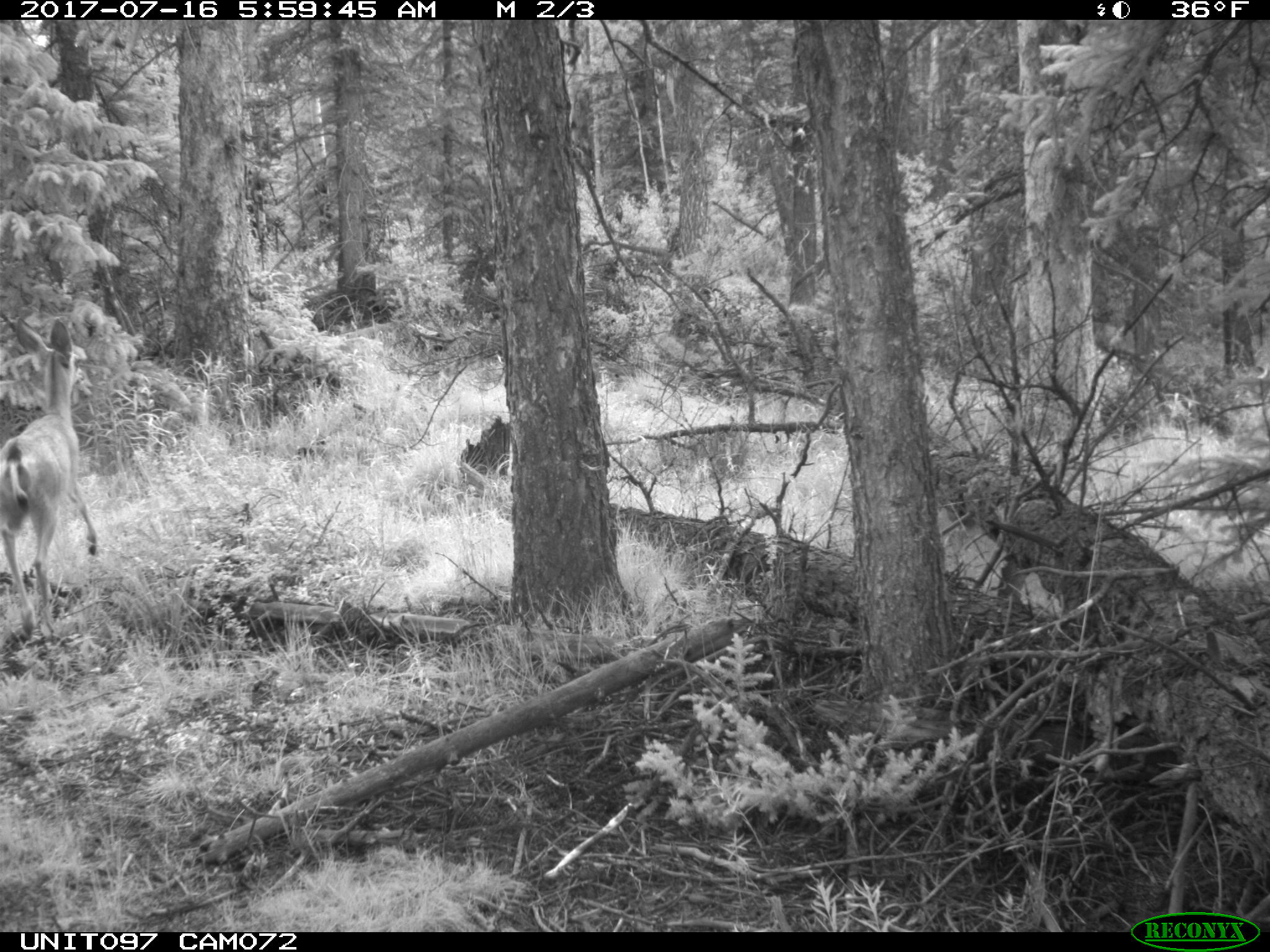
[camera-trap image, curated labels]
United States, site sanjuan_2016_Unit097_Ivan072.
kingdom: Animalia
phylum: Chordata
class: Mammalia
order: Artiodactyla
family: Cervidae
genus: Odocoileus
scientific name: Odocoileus hemionus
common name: mule deer